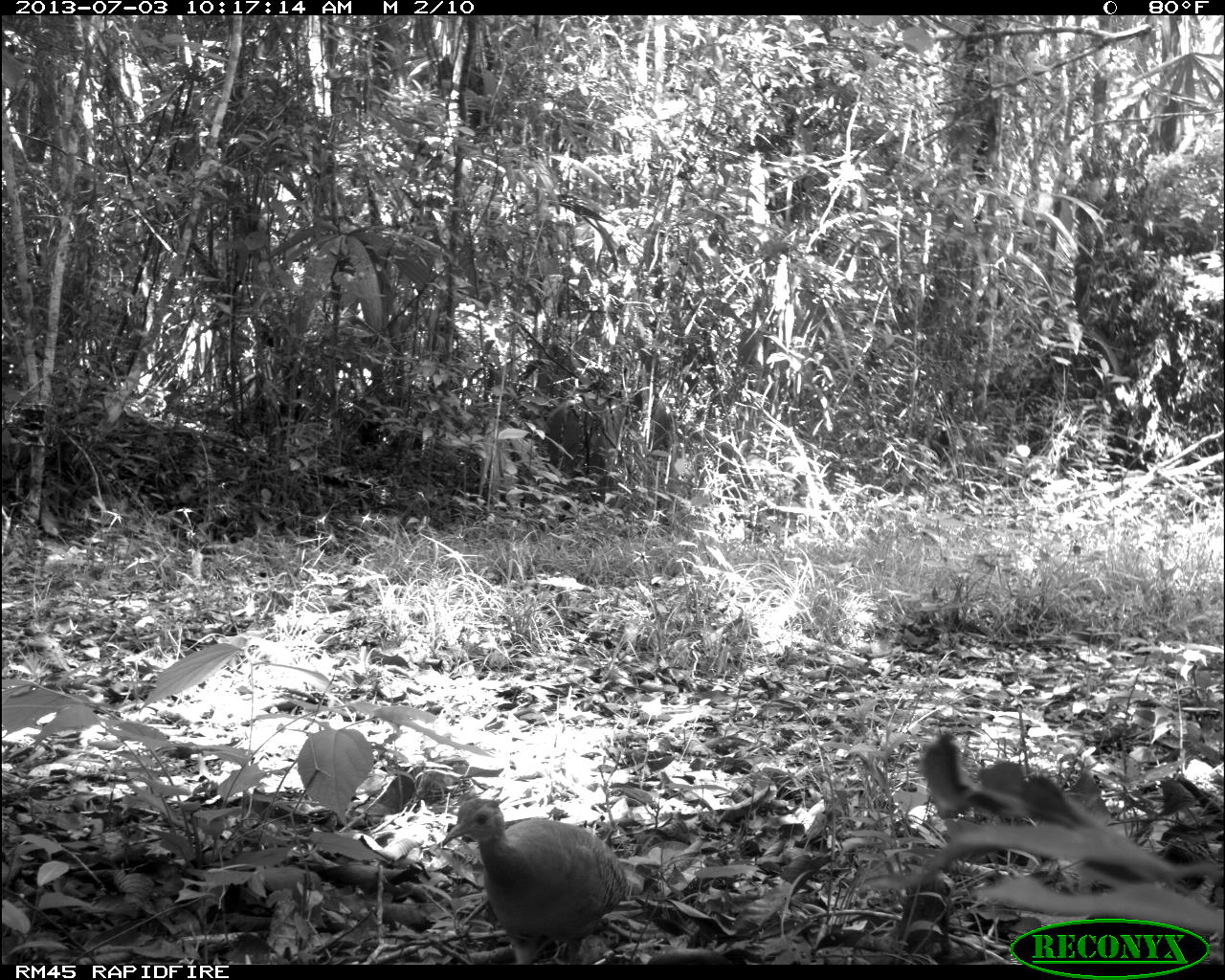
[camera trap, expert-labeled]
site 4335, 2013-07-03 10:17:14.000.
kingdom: Animalia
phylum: Chordata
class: Aves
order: Tinamiformes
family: Tinamidae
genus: Tinamus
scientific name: Tinamus major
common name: great tinamou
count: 1